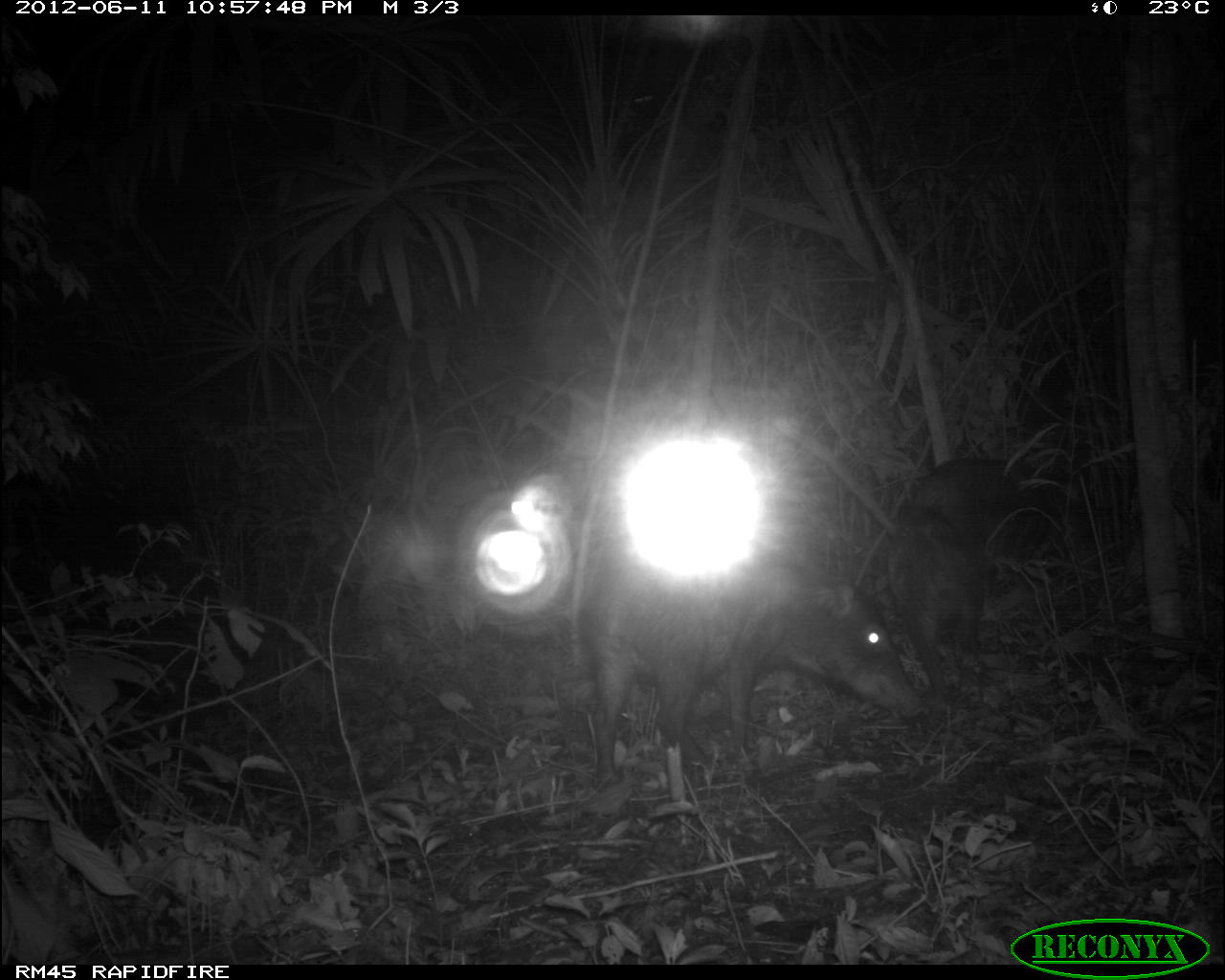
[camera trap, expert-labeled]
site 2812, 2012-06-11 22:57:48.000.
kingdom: Animalia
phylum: Chordata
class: Mammalia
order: Artiodactyla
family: Tayassuidae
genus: Tayassu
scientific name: Tayassu pecari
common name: white-lipped peccary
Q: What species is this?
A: Tayassu pecari (white-lipped peccary).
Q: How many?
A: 18.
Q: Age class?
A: Adult.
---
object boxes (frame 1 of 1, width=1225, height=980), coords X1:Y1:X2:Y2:
tayassu pecari: 575:537:928:805; 883:455:1042:712